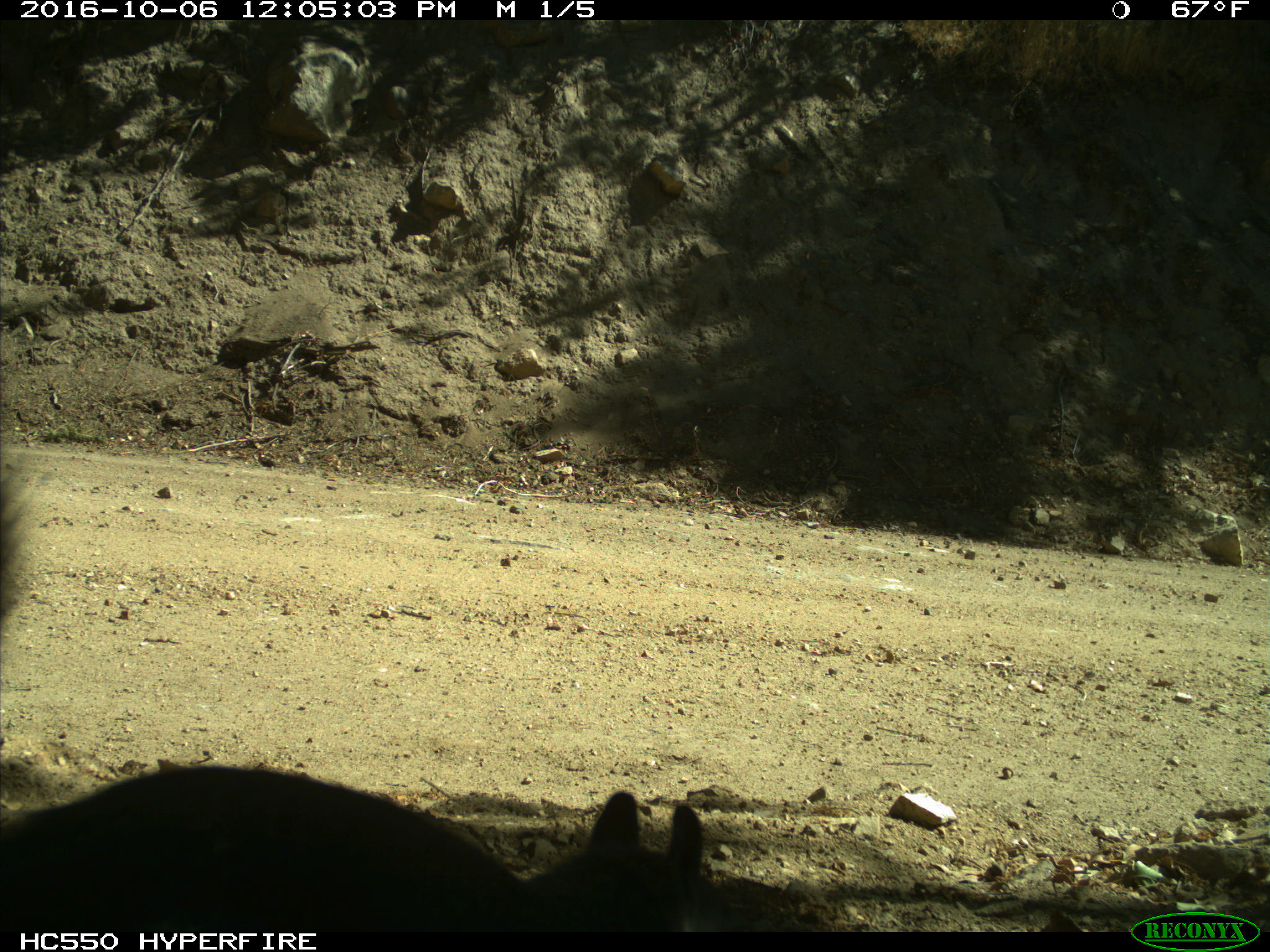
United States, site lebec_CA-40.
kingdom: Animalia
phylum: Chordata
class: Mammalia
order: Rodentia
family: Sciuridae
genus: Sciurus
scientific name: Sciurus carolinensis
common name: eastern gray squirrel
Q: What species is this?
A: Sciurus carolinensis (eastern gray squirrel).